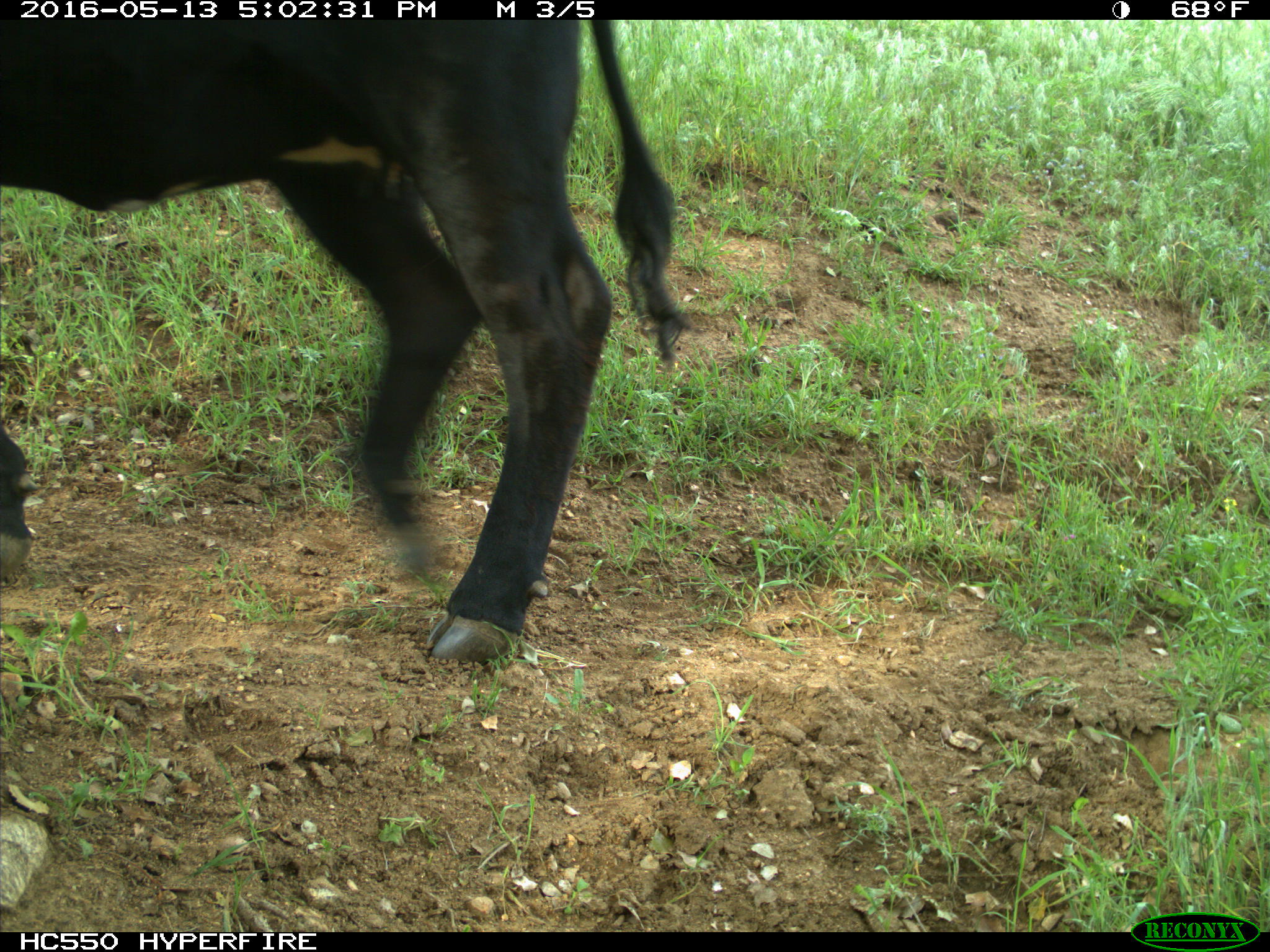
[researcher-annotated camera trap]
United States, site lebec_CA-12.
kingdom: Animalia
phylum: Chordata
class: Mammalia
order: Artiodactyla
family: Bovidae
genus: Bos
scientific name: Bos taurus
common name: domestic cow